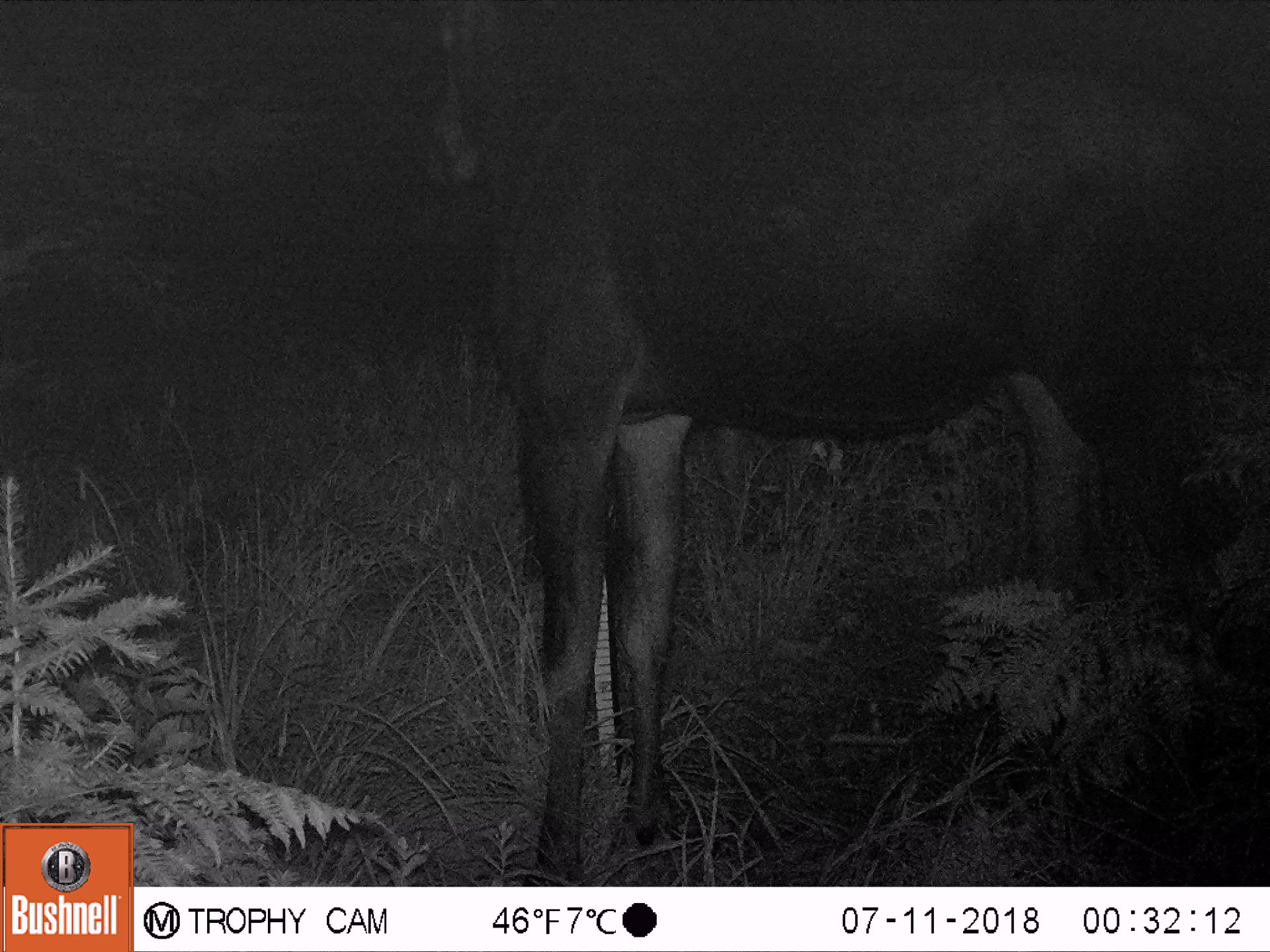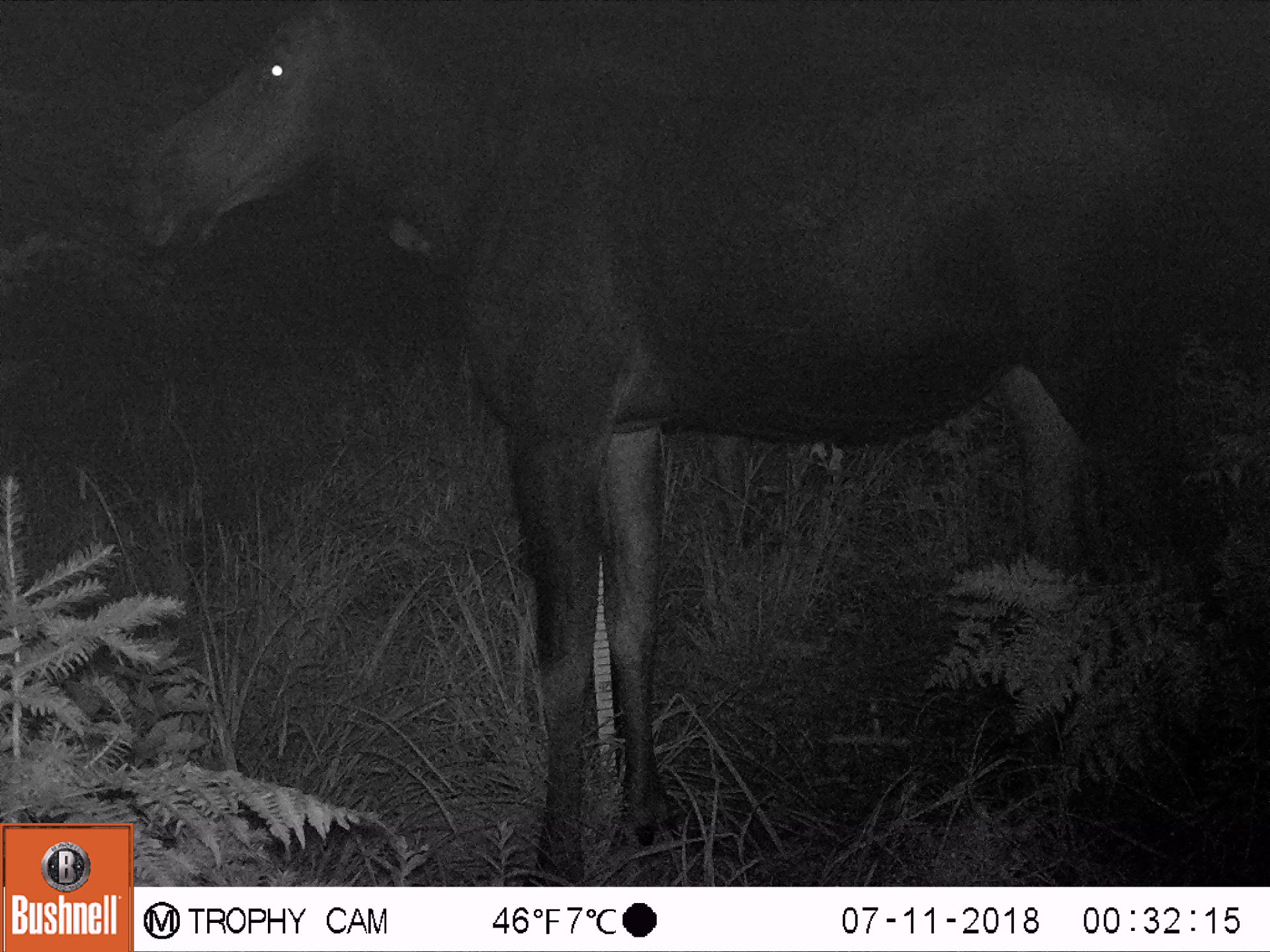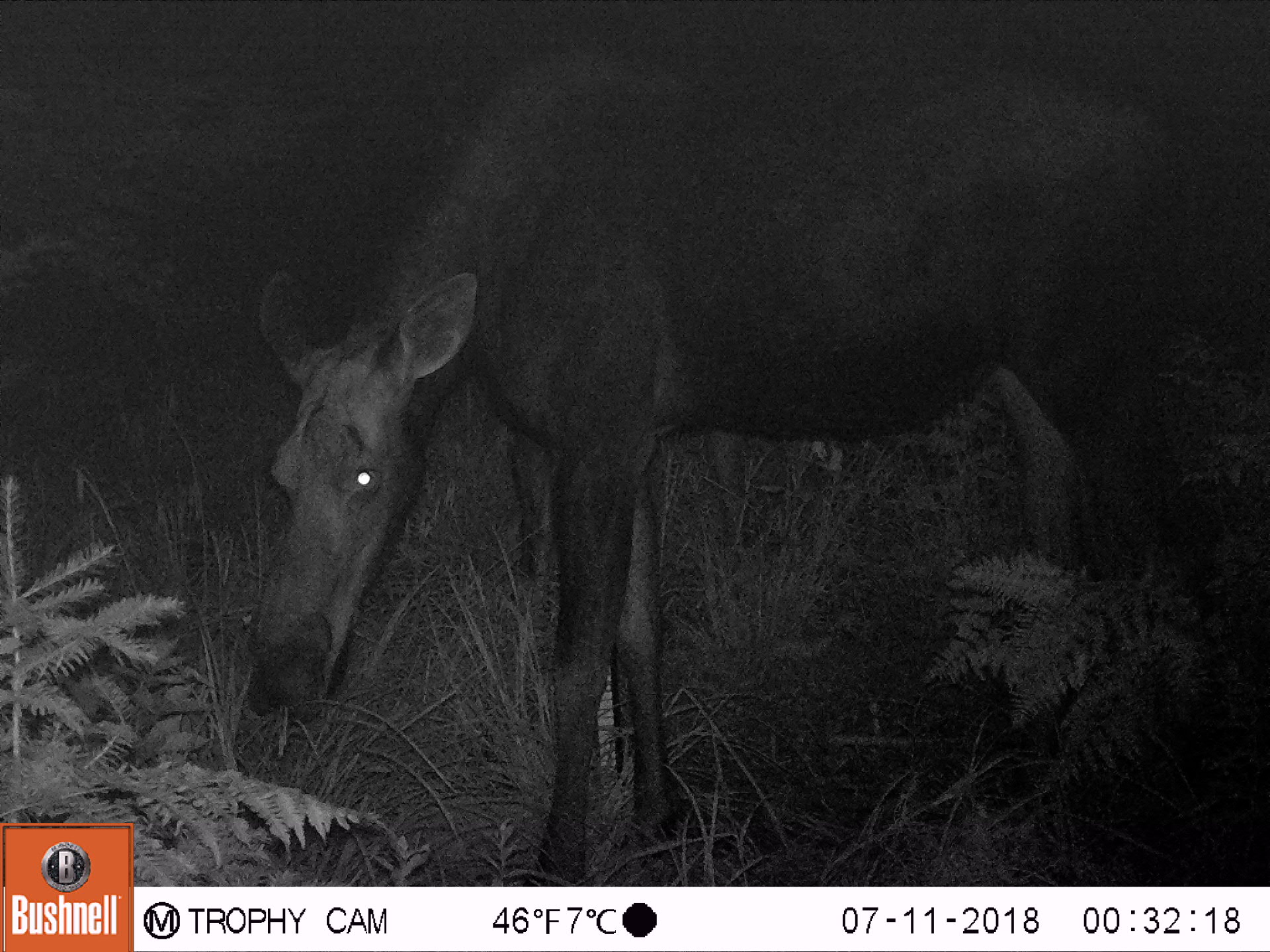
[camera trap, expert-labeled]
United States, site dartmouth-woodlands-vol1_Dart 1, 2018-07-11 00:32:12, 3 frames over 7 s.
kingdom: Animalia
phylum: Chordata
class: Mammalia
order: Artiodactyla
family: Cervidae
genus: Alces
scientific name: Alces alces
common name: moose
Moose (Alces alces).